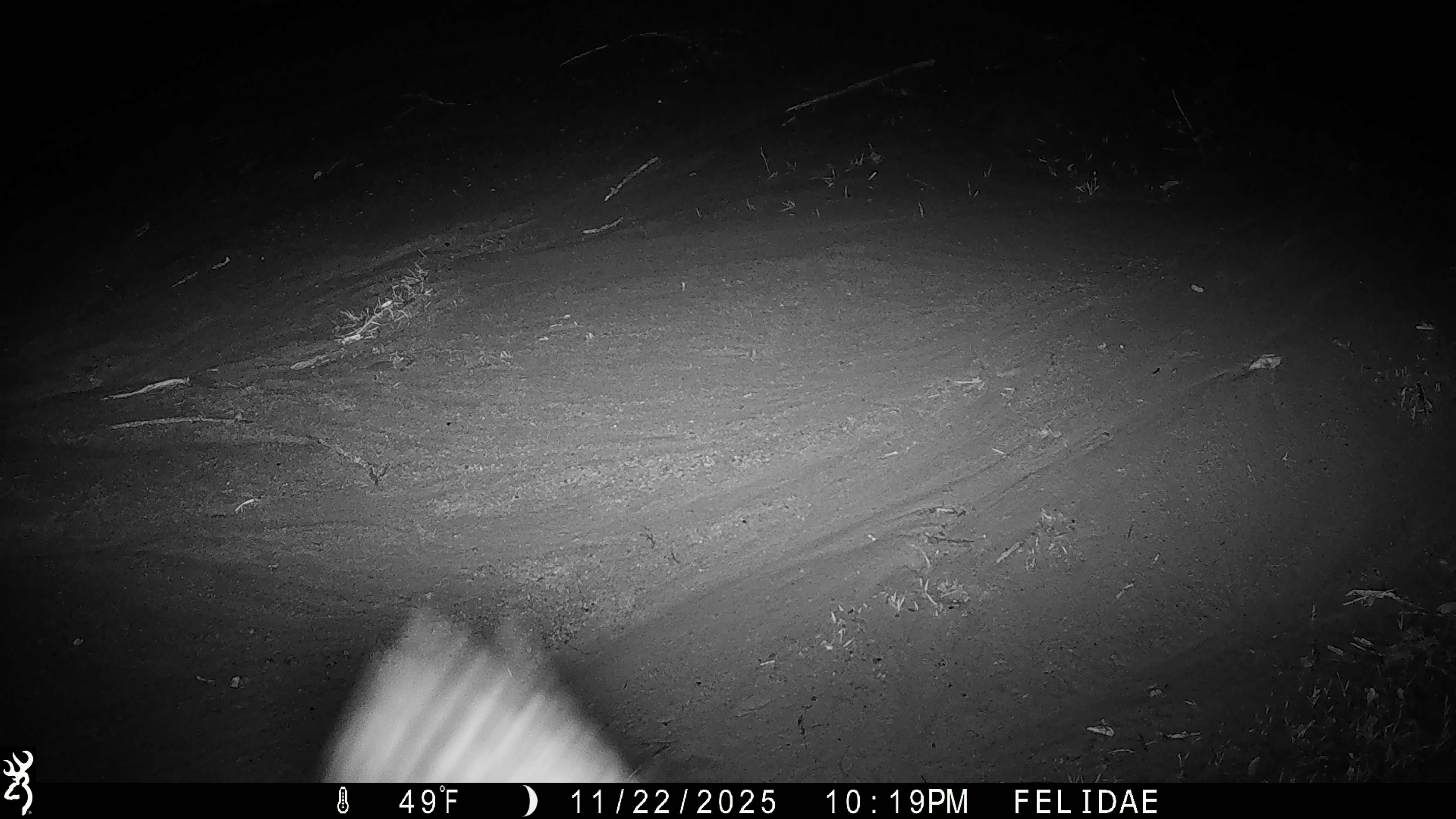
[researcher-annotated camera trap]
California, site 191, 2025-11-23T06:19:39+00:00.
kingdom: Animalia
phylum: Chordata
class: Aves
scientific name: Aves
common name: bird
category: unknown bird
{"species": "unknown bird (bird) (Aves)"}